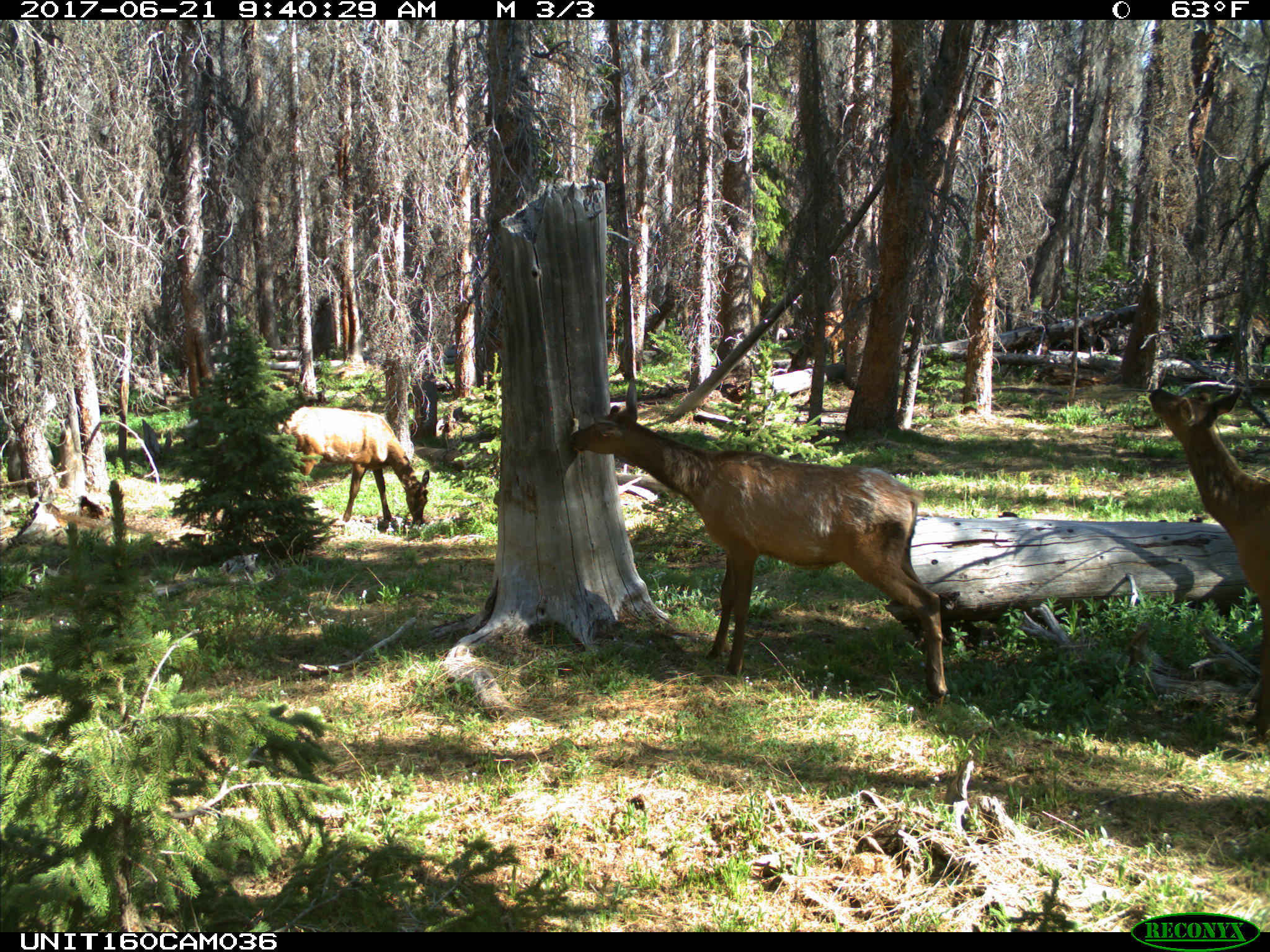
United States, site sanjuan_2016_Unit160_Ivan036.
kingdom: Animalia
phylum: Chordata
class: Mammalia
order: Artiodactyla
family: Cervidae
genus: Cervus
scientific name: Cervus elaphus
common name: red deer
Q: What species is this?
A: Cervus elaphus (red deer).